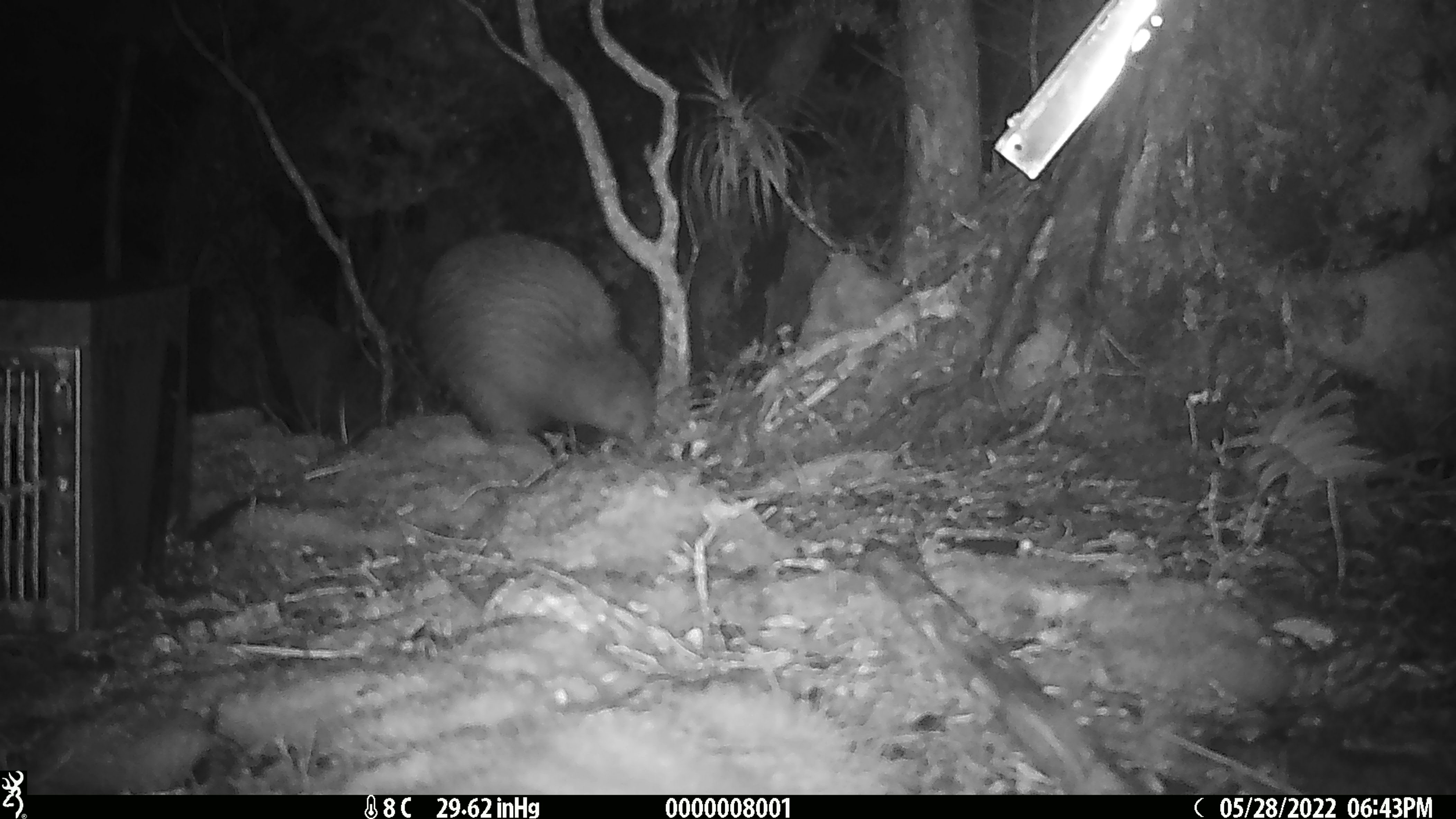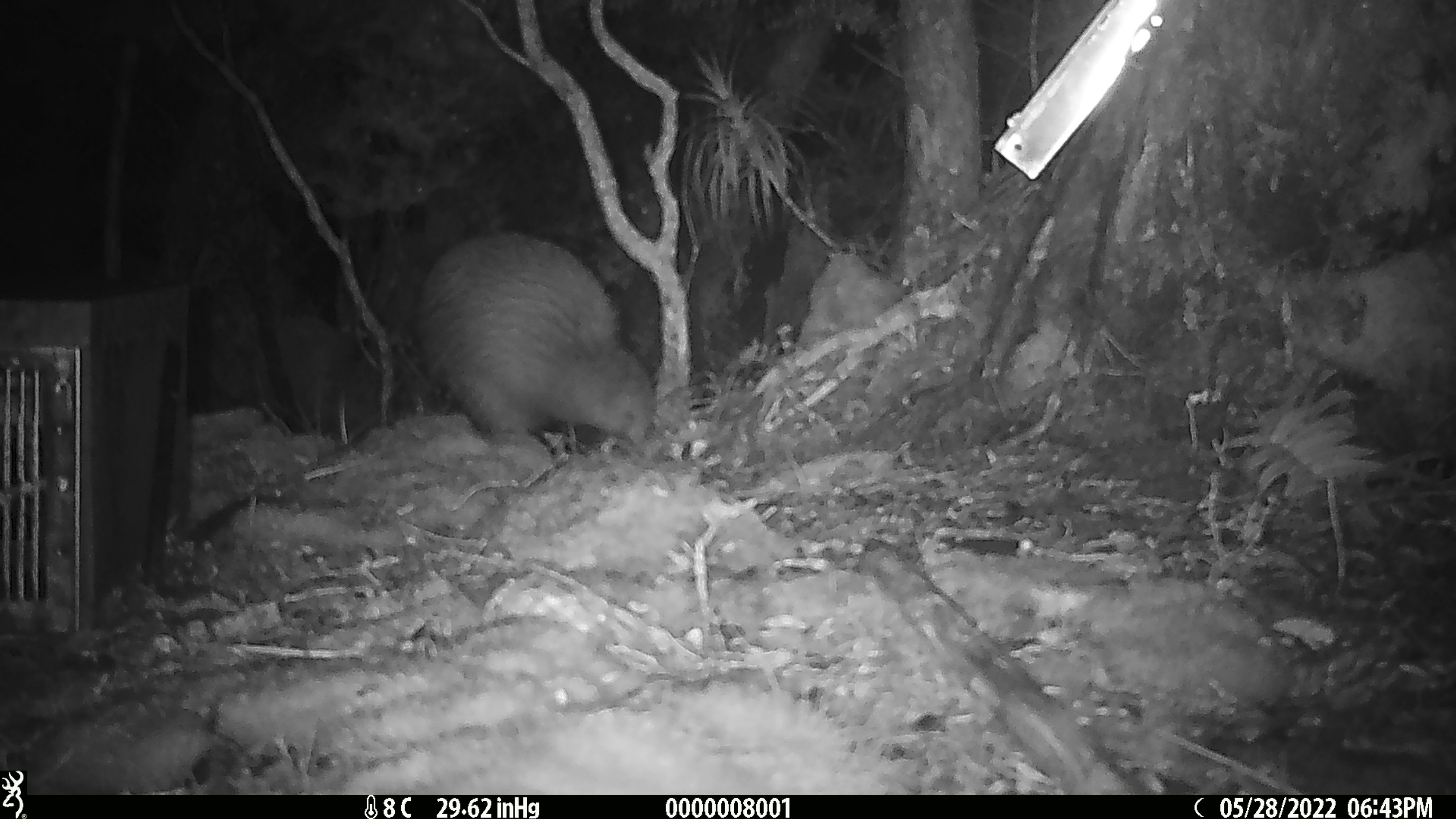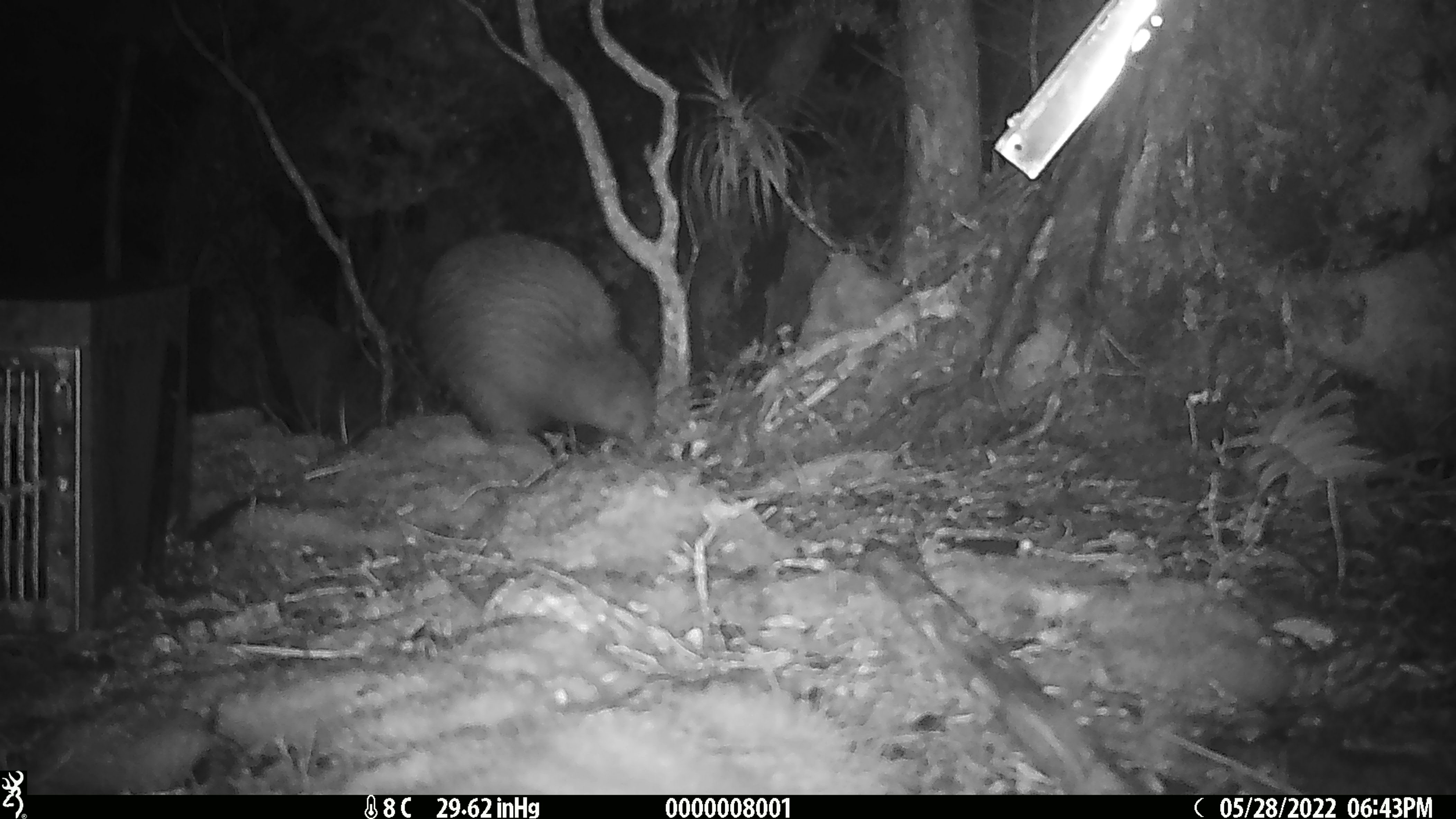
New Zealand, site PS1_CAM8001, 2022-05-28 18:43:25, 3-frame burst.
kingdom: Animalia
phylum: Chordata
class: Aves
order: Apterygiformes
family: Apterygidae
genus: Apteryx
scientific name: Apteryx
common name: kiwi